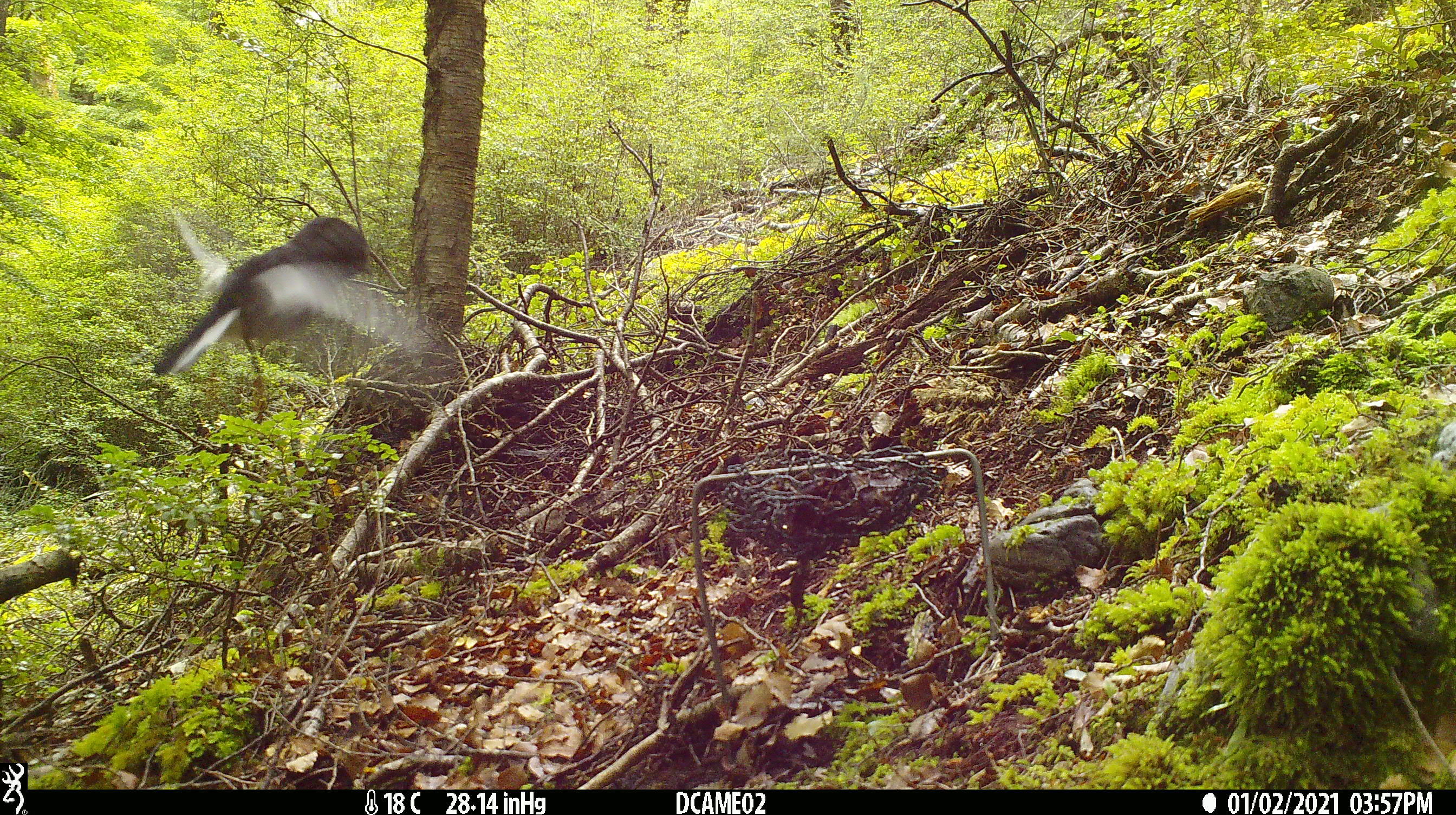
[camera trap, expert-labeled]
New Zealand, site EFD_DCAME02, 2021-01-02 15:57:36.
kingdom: Animalia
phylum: Chordata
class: Aves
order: Passeriformes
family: Petroicidae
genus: Petroica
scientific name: Petroica macrocephala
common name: tomtit